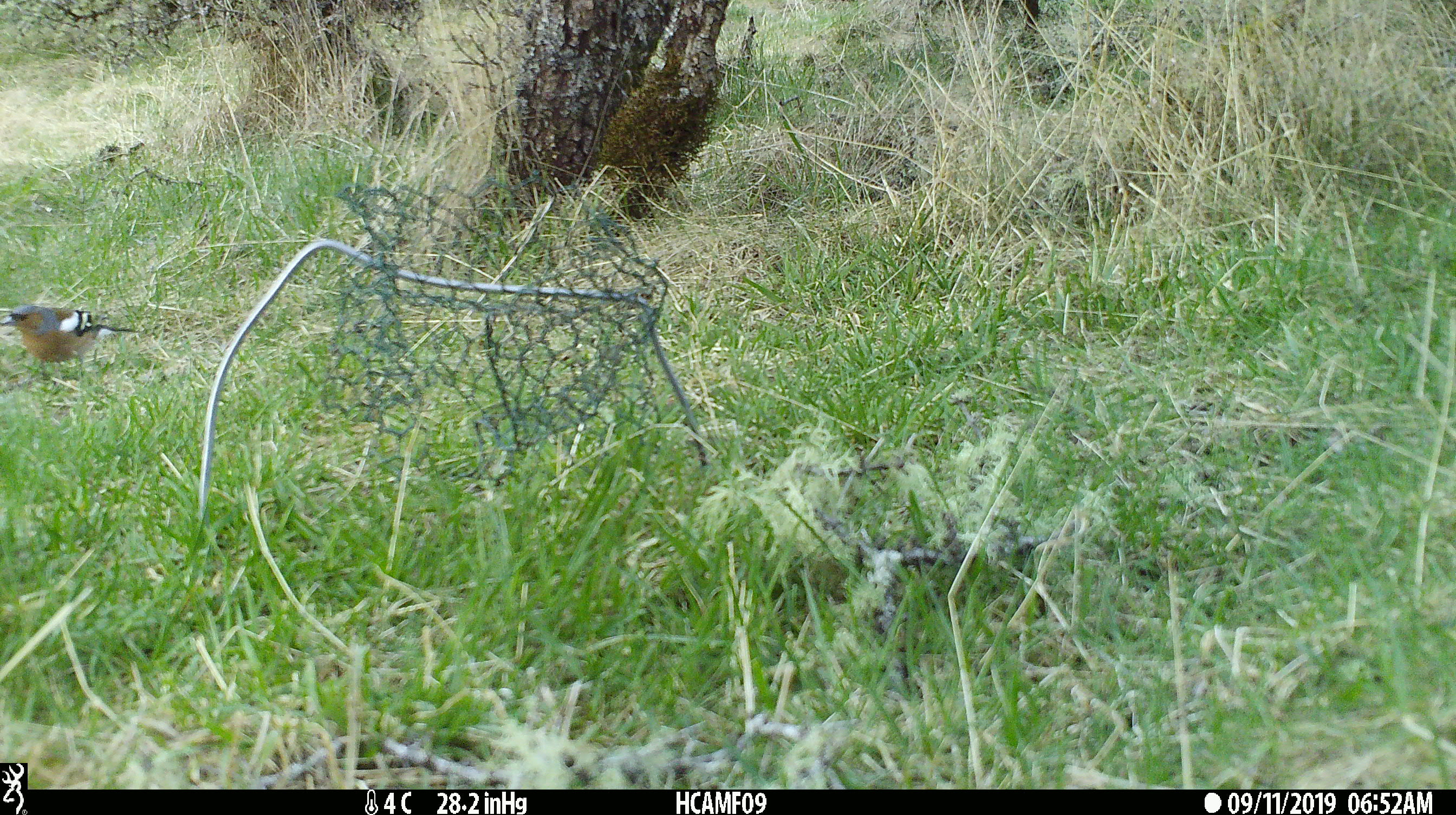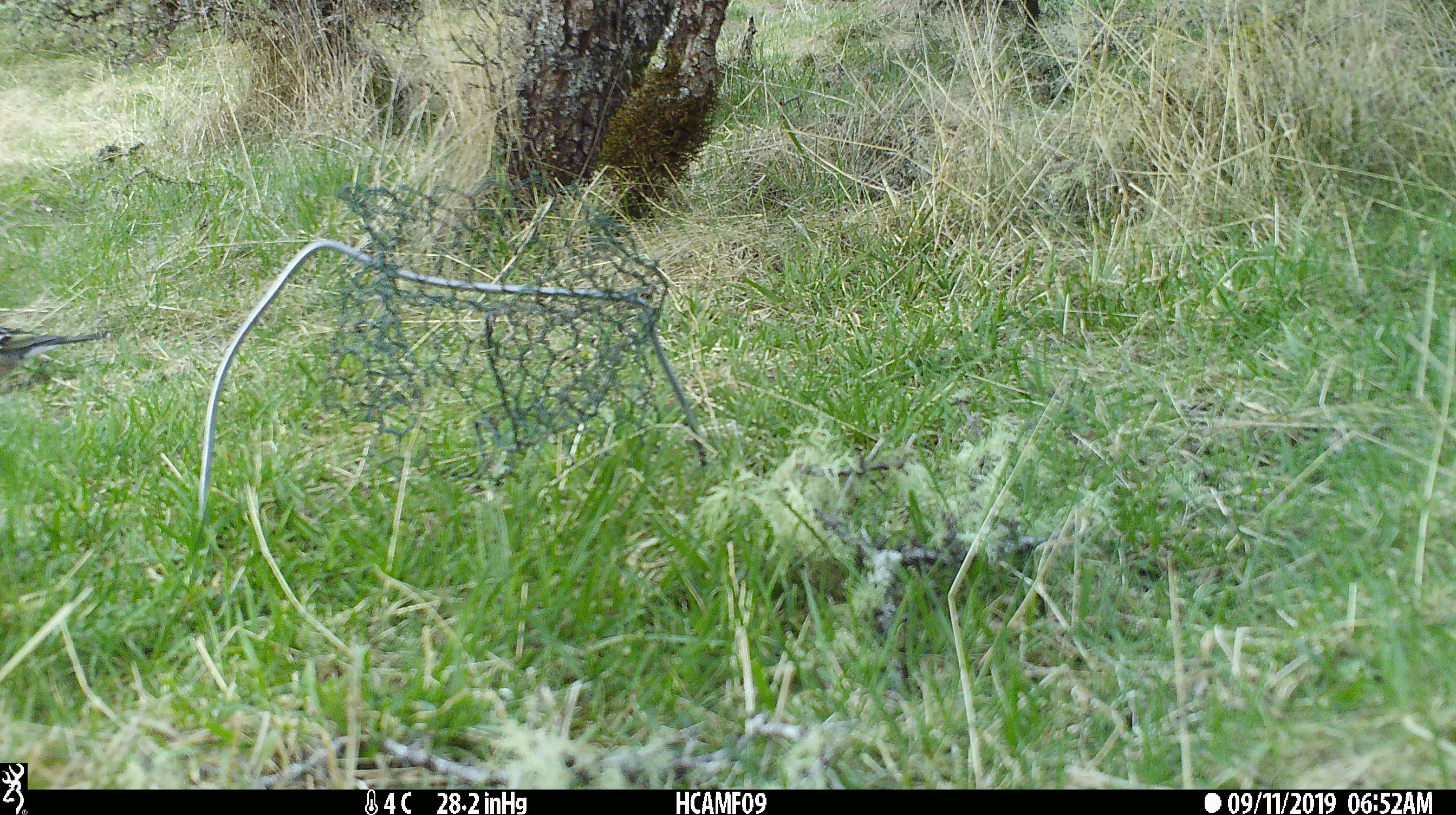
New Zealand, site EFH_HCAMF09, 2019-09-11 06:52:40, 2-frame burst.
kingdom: Animalia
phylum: Chordata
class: Aves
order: Passeriformes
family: Fringillidae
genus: Fringilla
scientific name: Fringilla coelebs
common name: common chaffinch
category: chaffinch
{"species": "chaffinch (common chaffinch) (Fringilla coelebs)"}